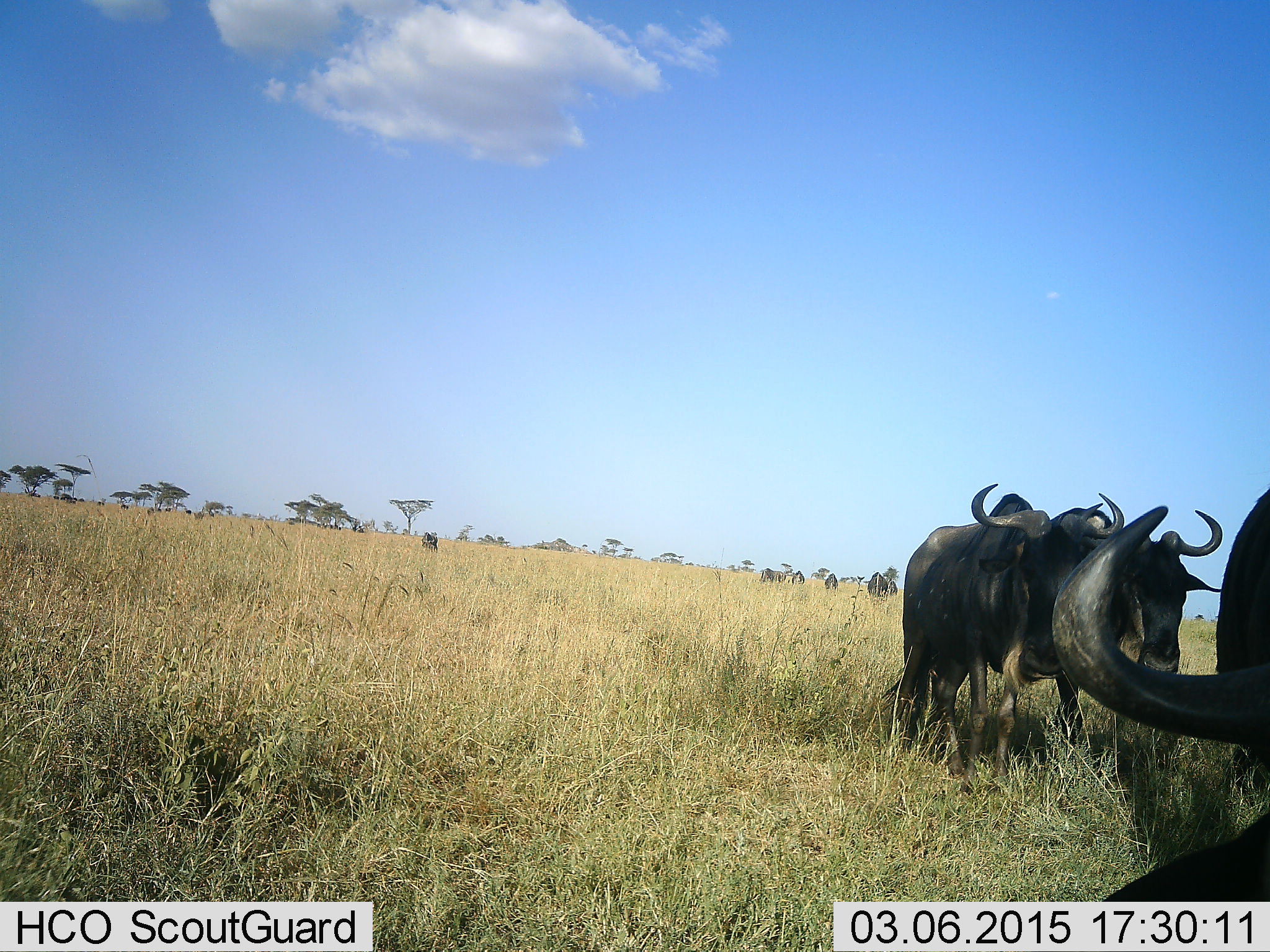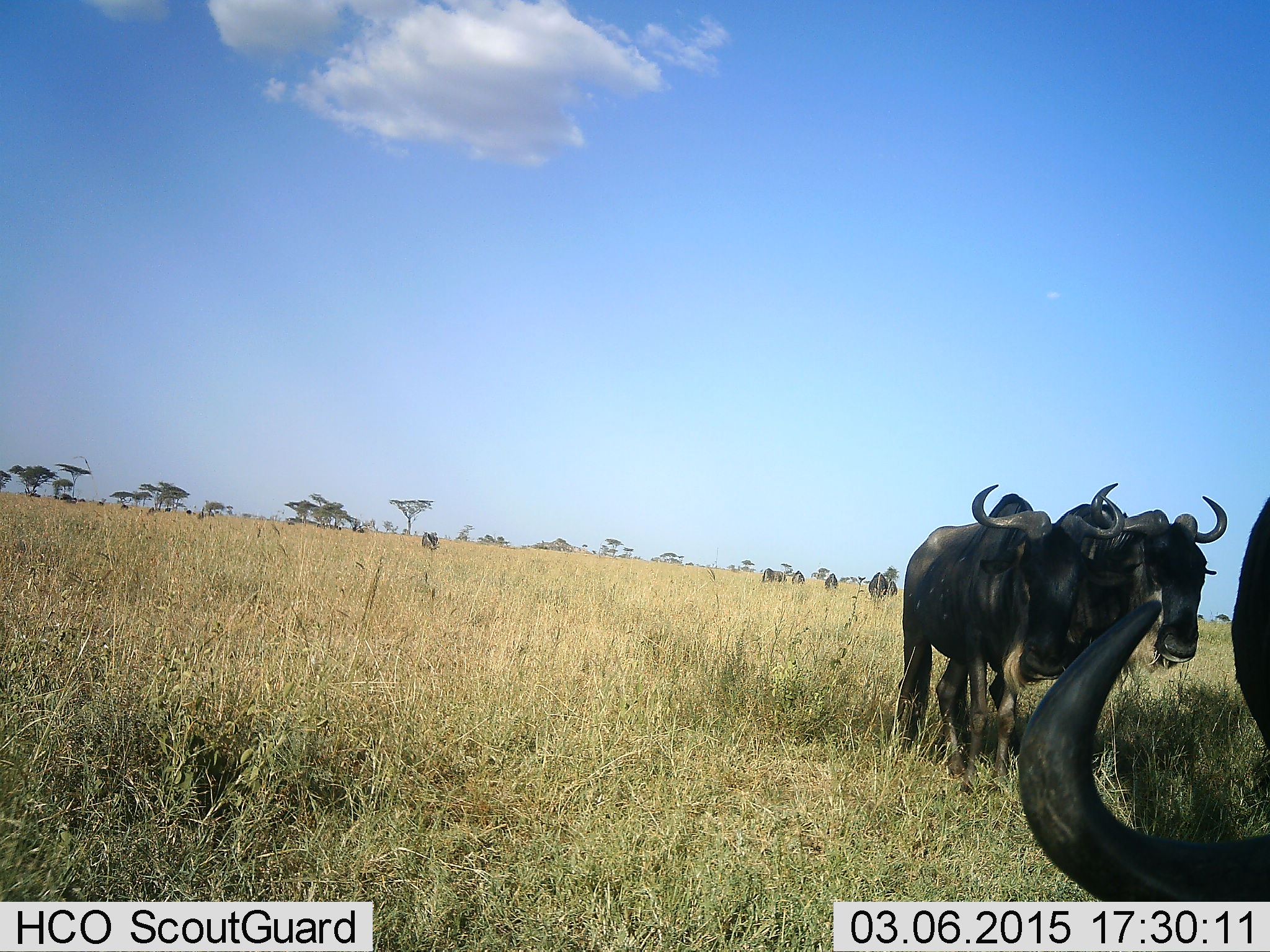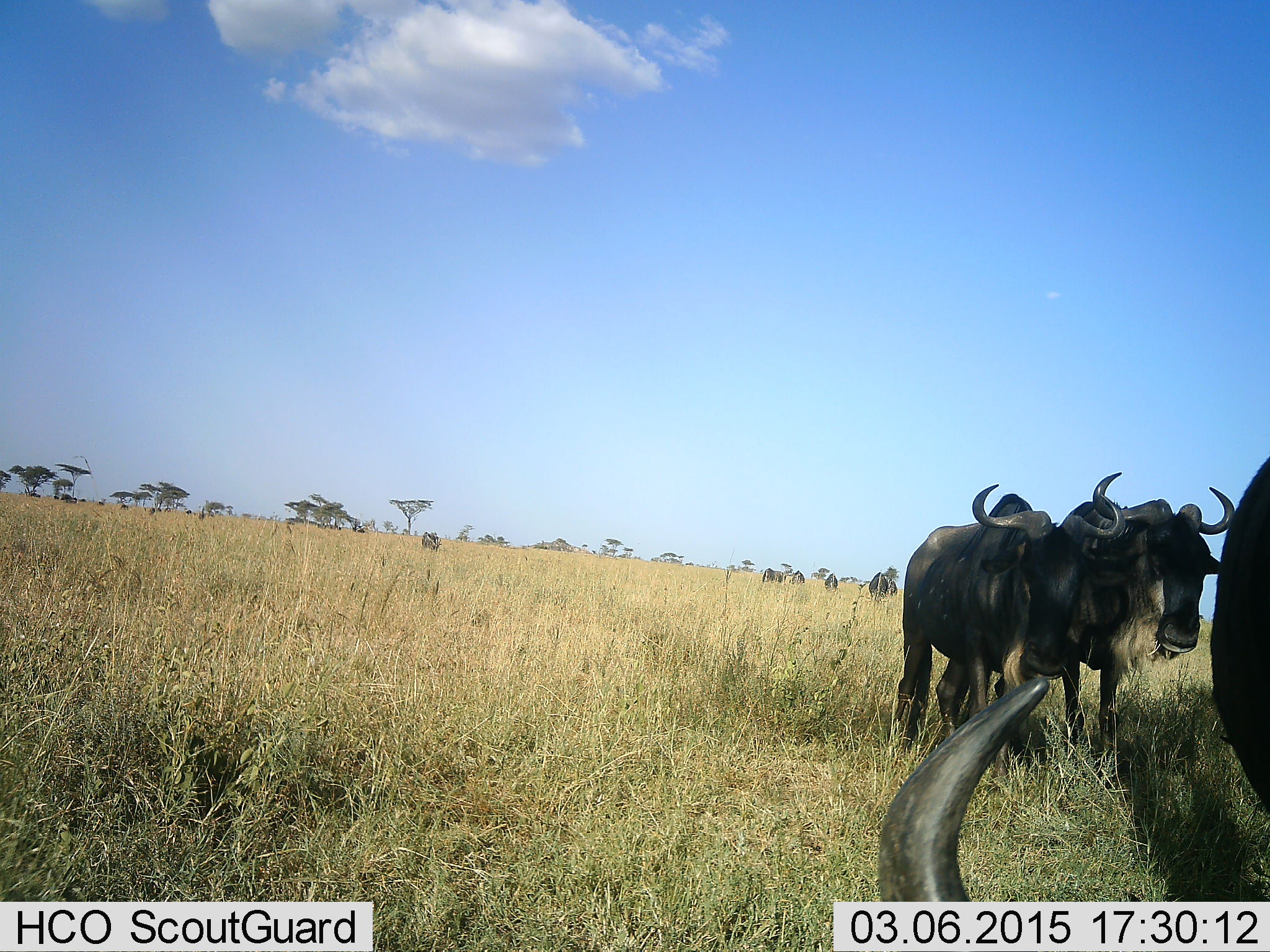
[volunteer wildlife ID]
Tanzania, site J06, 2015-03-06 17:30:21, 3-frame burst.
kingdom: Animalia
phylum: Chordata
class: Mammalia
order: Artiodactyla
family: Bovidae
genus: Connochaetes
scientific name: Connochaetes taurinus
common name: blue wildebeest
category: wildebeest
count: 3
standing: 91%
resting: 9%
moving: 9%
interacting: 0%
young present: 0%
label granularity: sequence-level